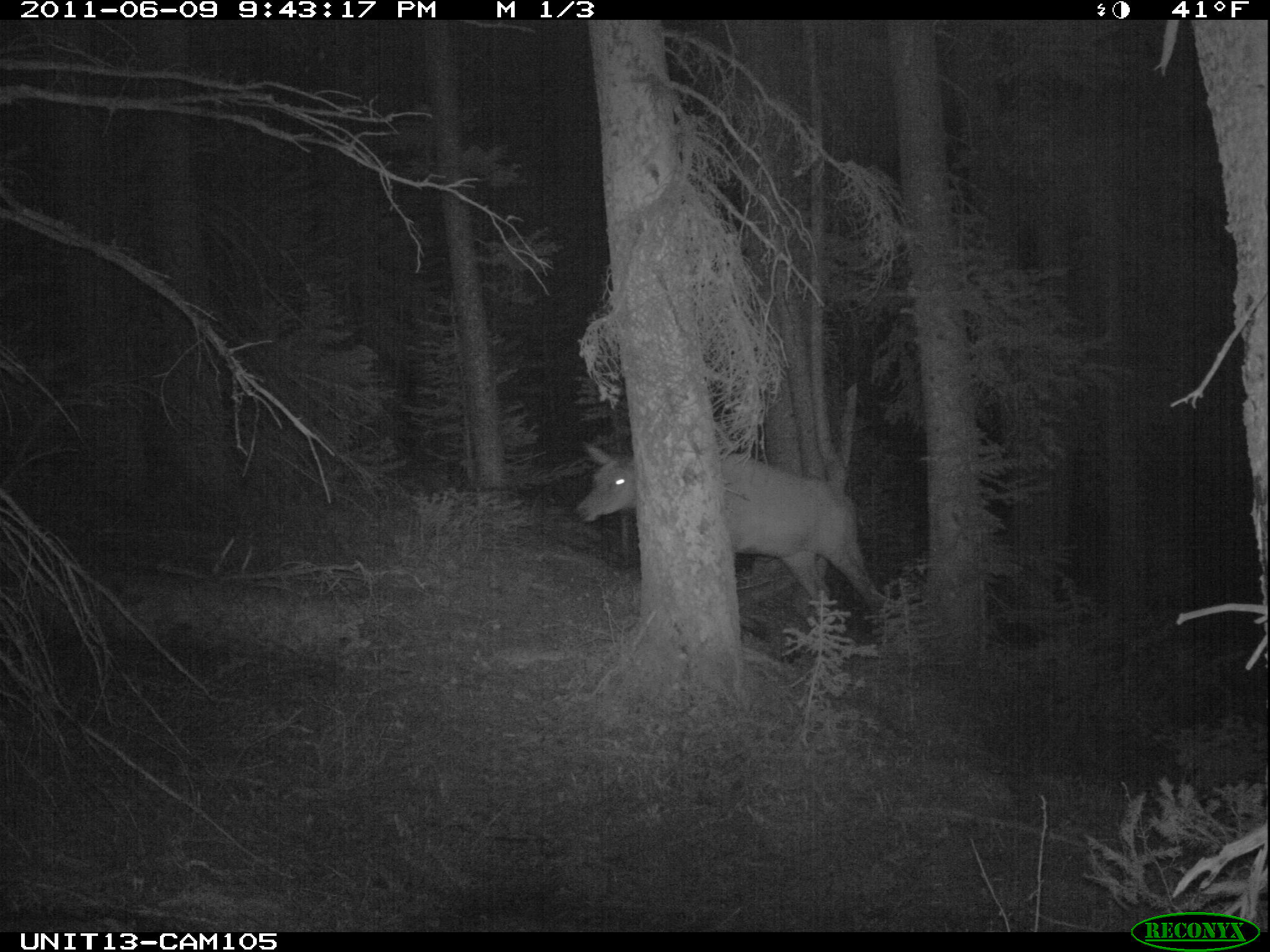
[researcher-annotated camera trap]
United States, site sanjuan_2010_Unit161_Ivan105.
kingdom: Animalia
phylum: Chordata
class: Mammalia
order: Artiodactyla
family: Cervidae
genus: Cervus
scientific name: Cervus elaphus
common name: red deer